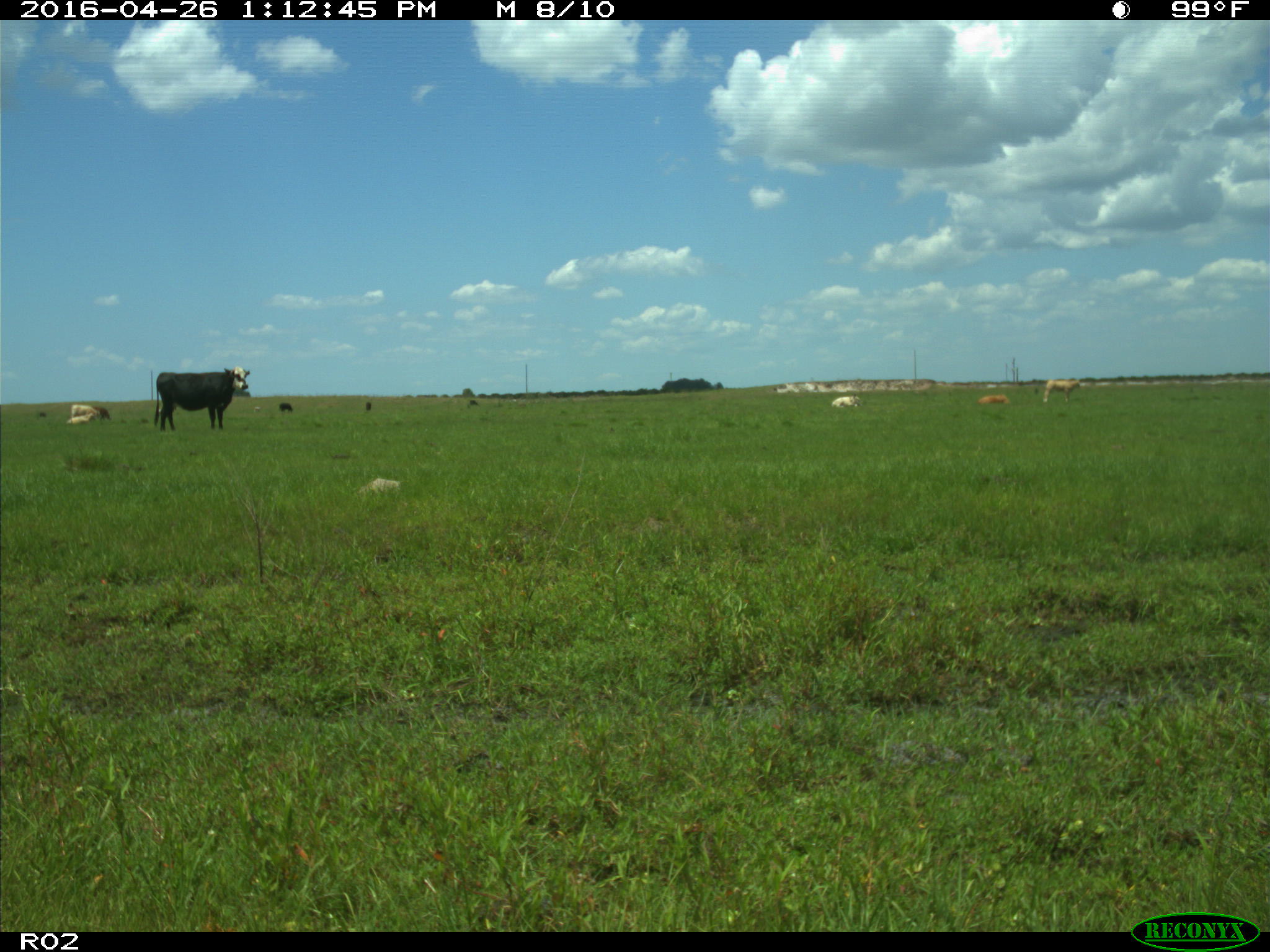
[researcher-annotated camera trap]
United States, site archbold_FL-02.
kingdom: Animalia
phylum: Chordata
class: Mammalia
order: Artiodactyla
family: Bovidae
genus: Bos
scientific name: Bos taurus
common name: domestic cow